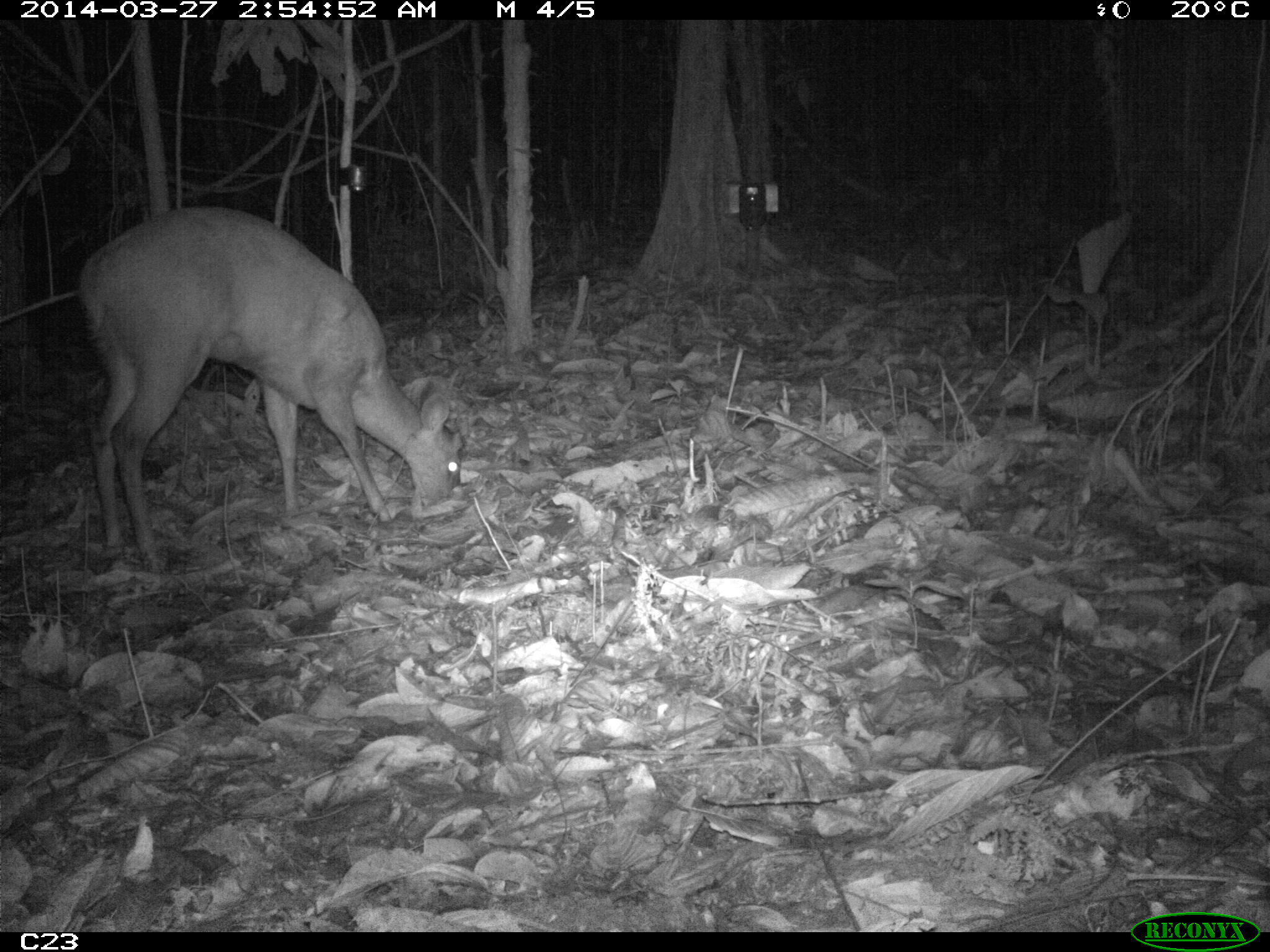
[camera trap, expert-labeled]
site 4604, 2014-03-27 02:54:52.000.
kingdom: Animalia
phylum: Chordata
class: Mammalia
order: Artiodactyla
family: Cervidae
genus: Mazama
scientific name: Mazama americana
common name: red brocket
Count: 1.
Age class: adult.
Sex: female.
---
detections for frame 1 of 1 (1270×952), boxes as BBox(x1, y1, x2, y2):
mazama americana: BBox(75, 205, 464, 557)